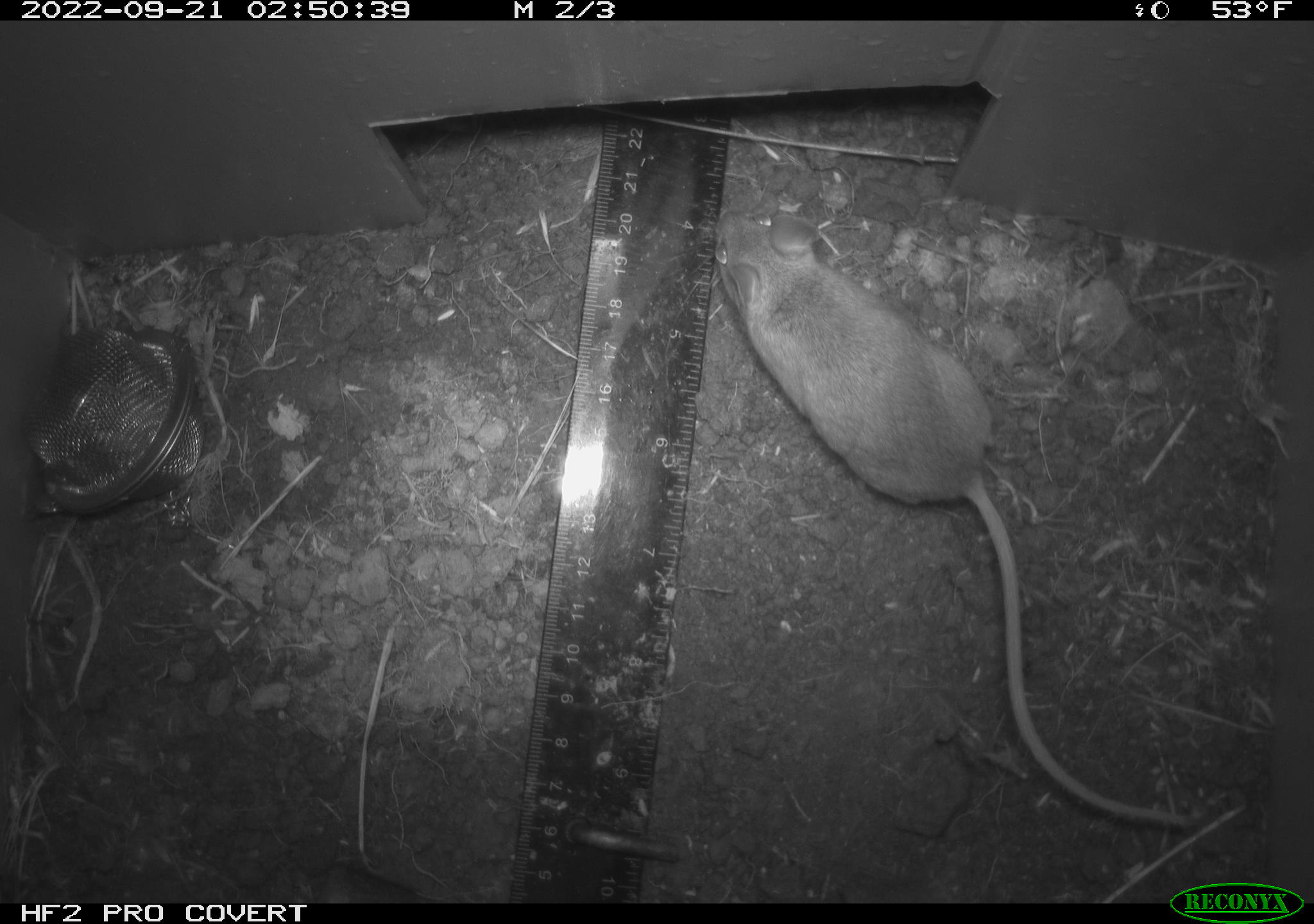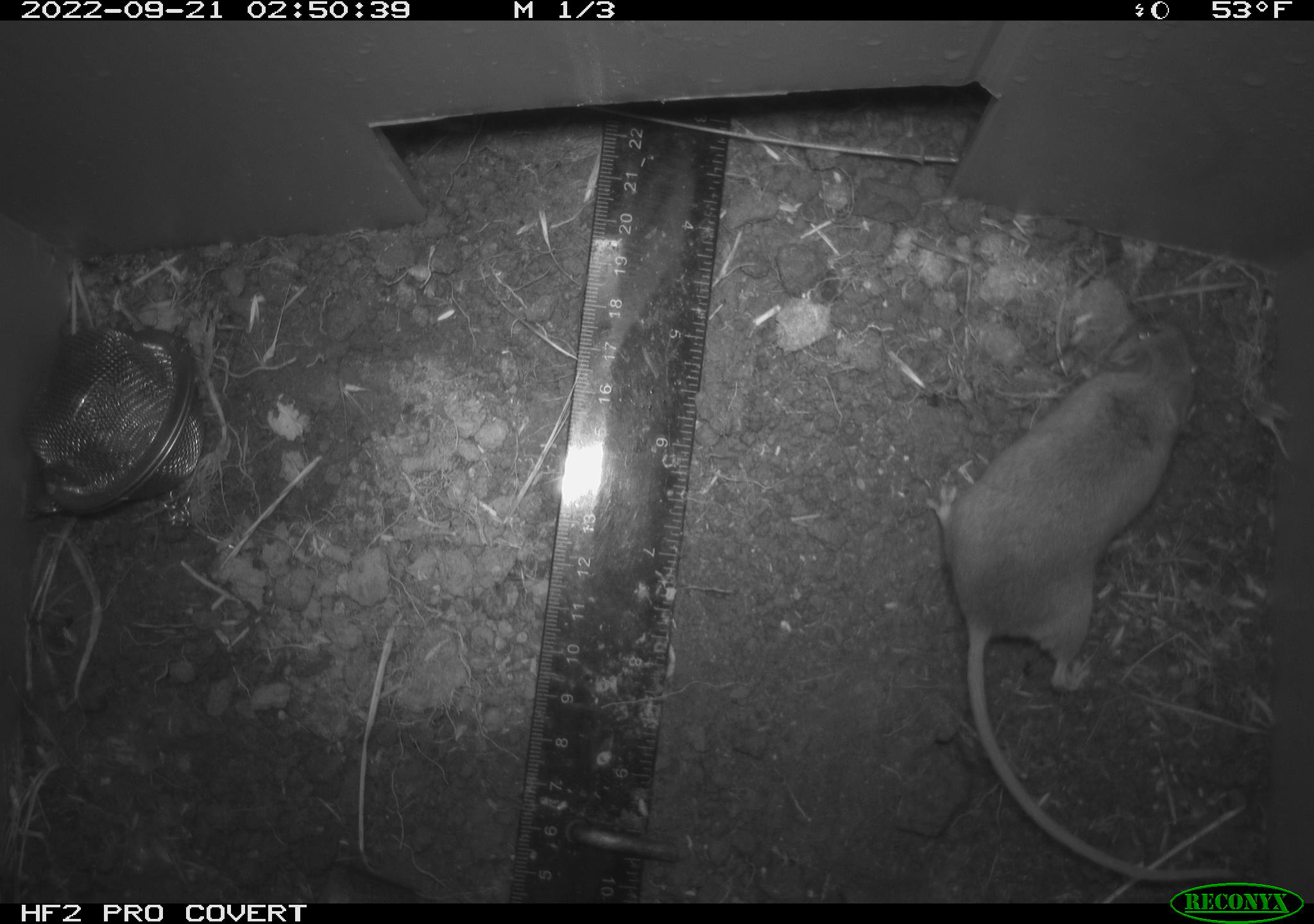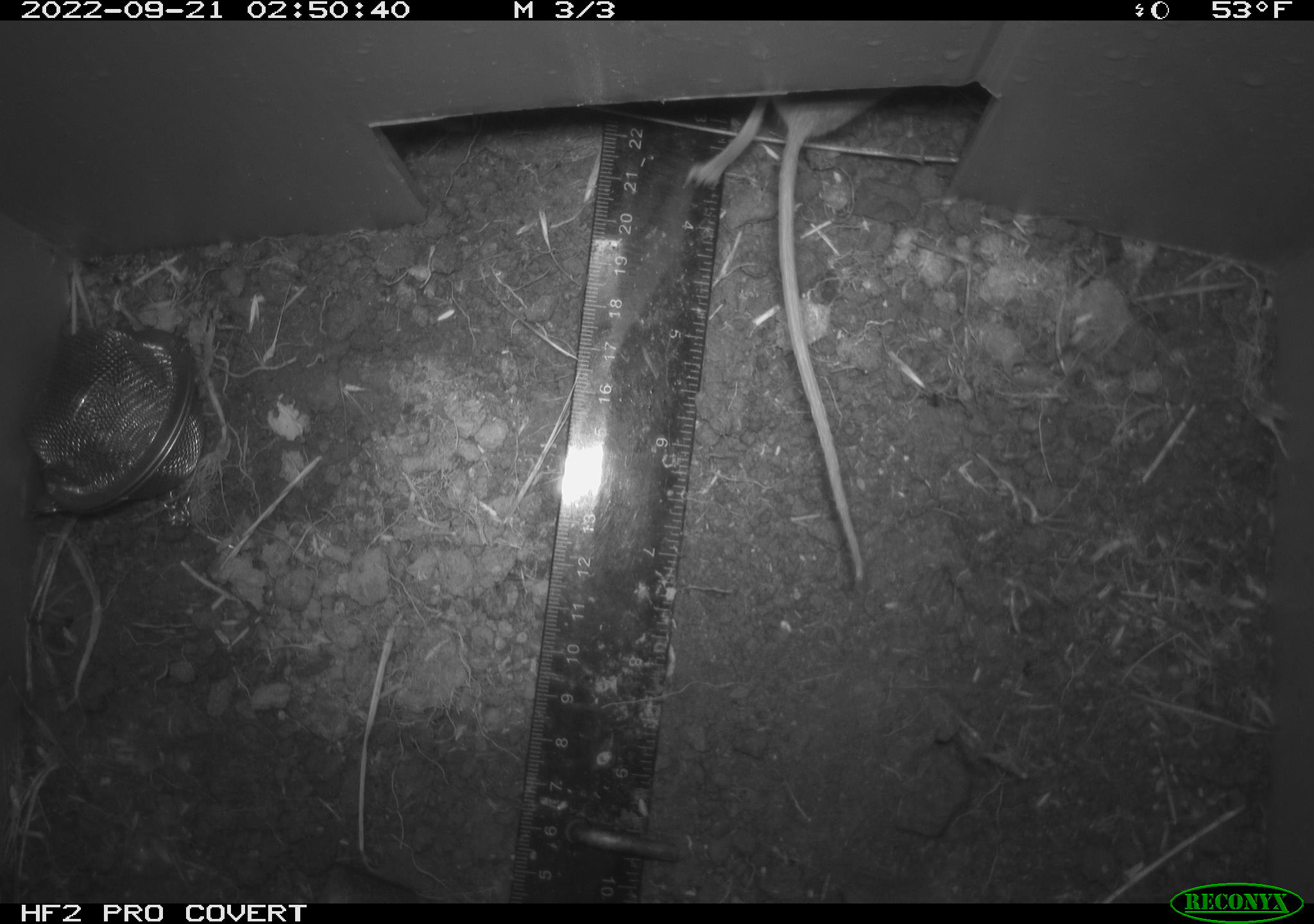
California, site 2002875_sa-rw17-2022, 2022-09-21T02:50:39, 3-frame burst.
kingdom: Animalia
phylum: Chordata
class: Mammalia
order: Rodentia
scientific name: Rodentia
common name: mouse species